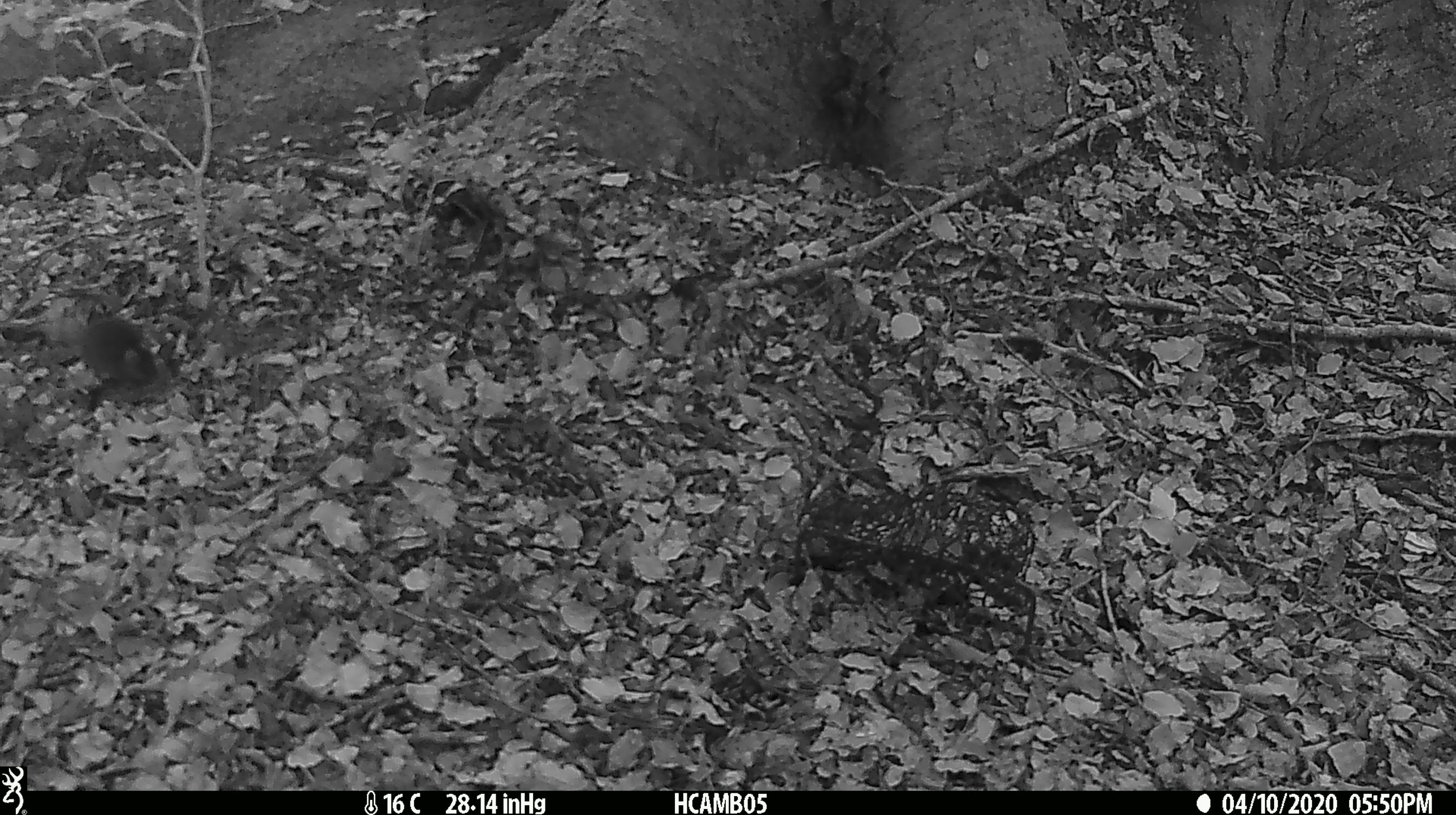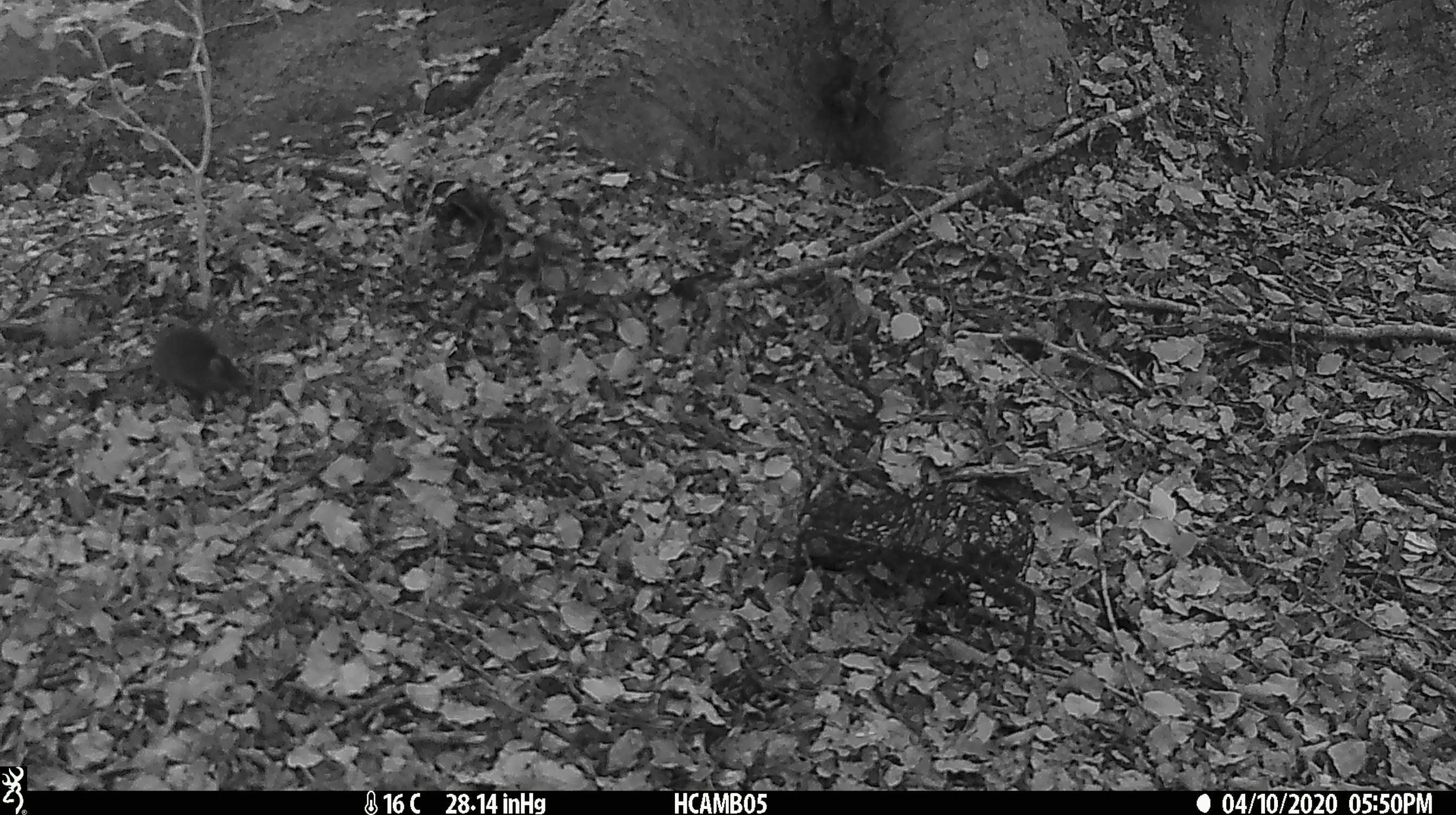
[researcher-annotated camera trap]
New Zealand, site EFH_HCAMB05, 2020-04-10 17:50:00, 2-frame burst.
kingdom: Animalia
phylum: Chordata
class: Mammalia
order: Rodentia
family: Muridae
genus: Mus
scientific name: Mus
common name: mouse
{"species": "mouse (Mus)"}